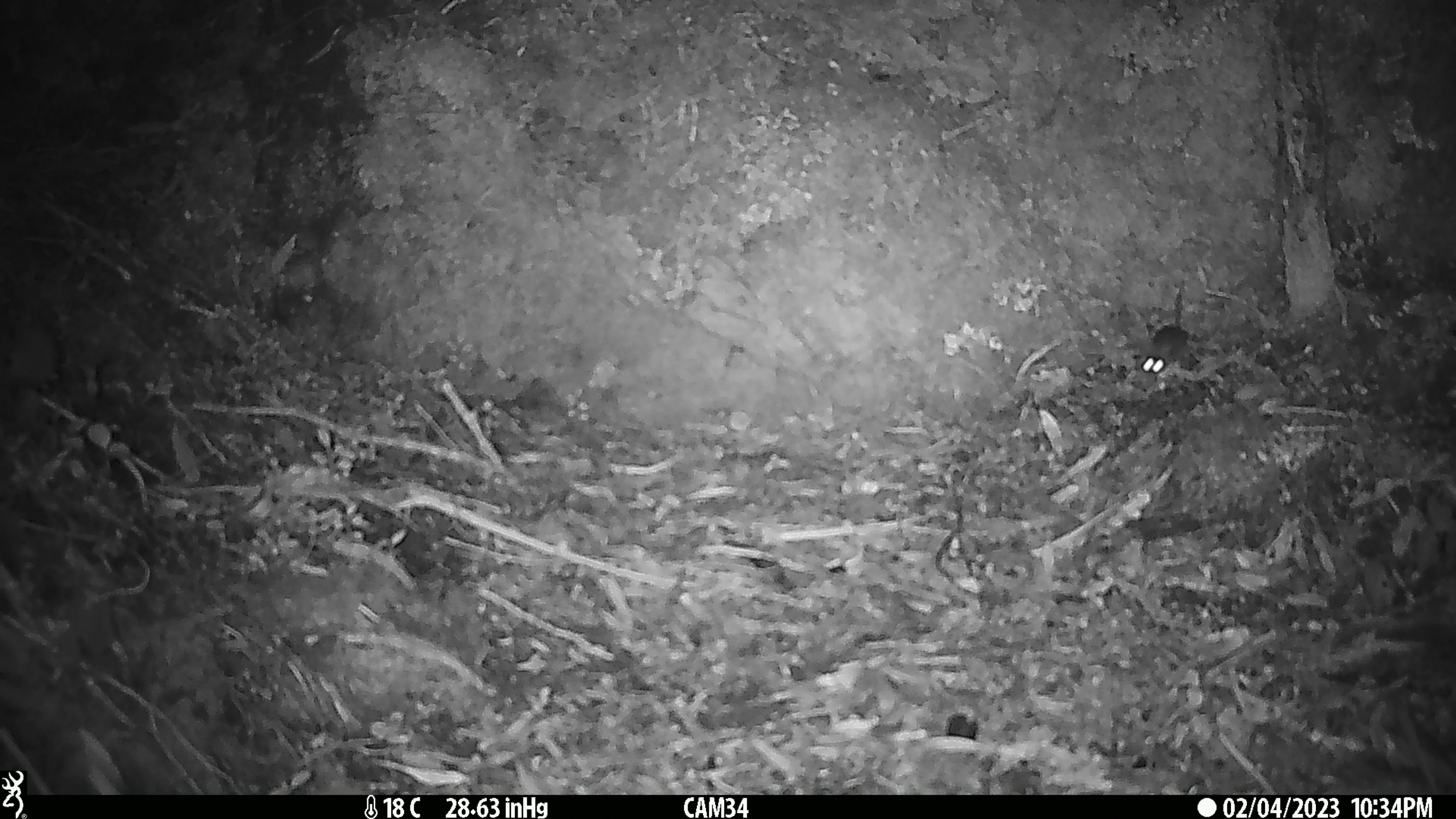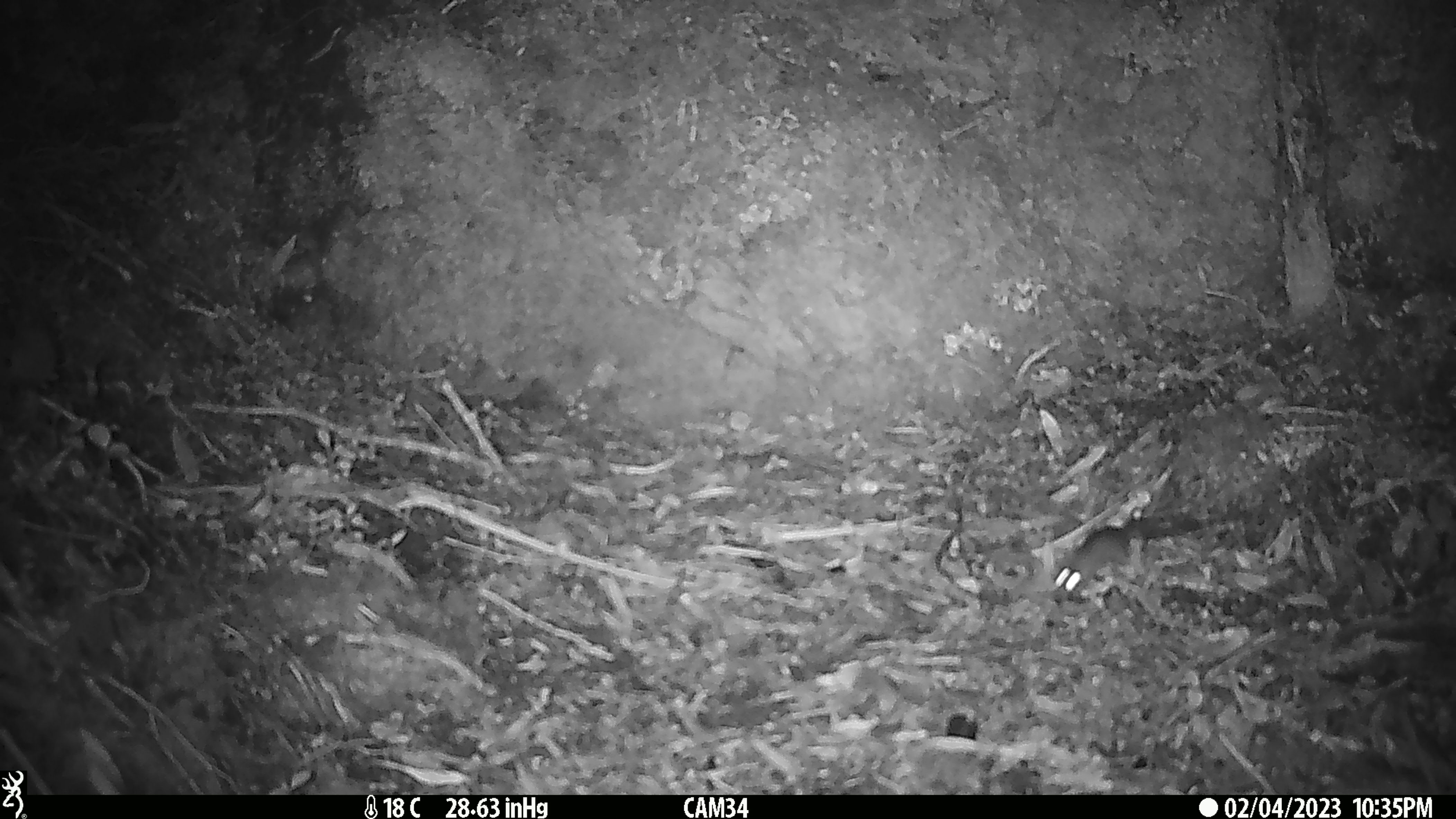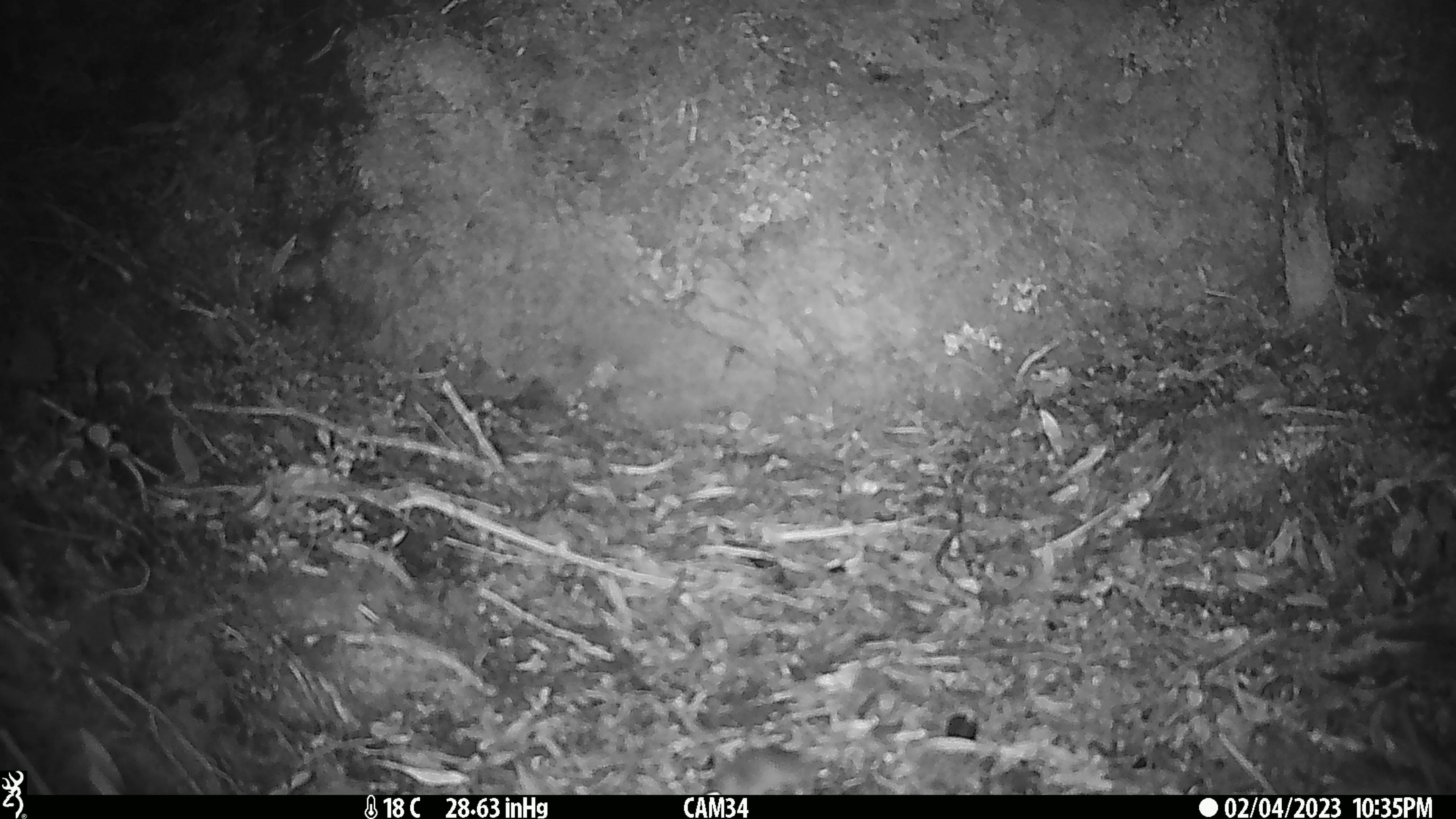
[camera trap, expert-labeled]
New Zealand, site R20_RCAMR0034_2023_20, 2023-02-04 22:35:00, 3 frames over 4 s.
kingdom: Animalia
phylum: Chordata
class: Mammalia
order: Rodentia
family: Muridae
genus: Mus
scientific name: Mus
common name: mouse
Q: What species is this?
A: Mouse (Mus).